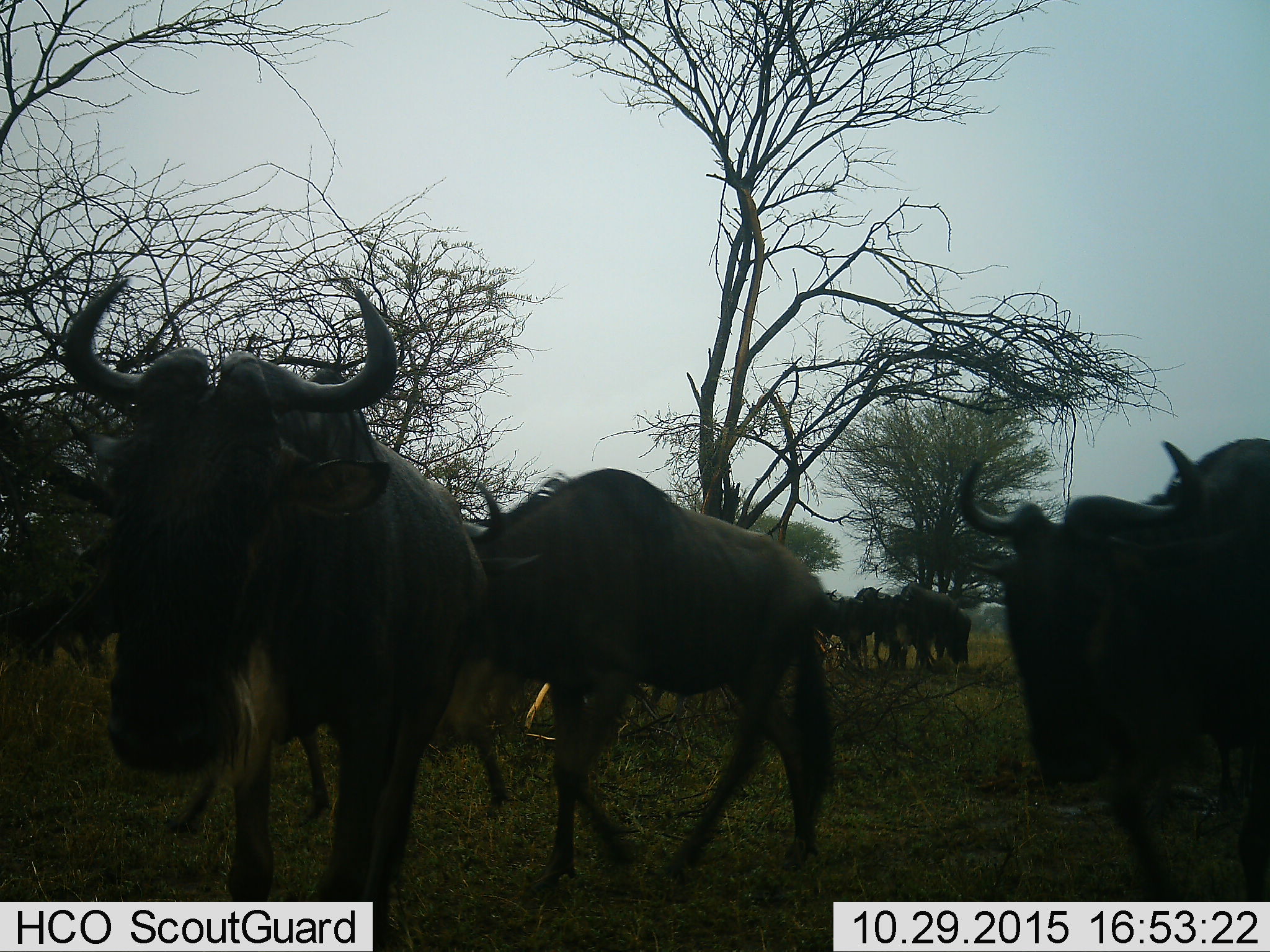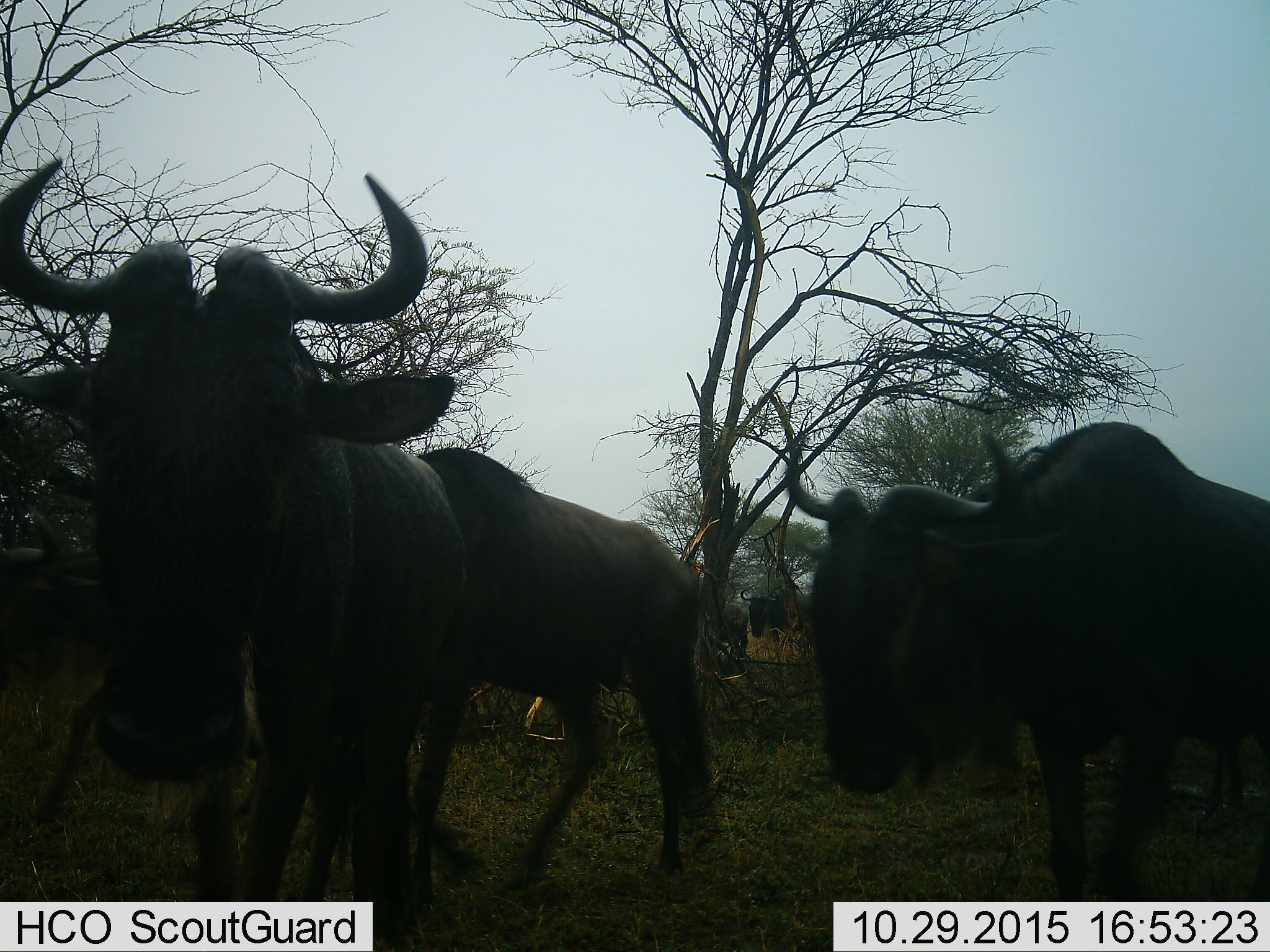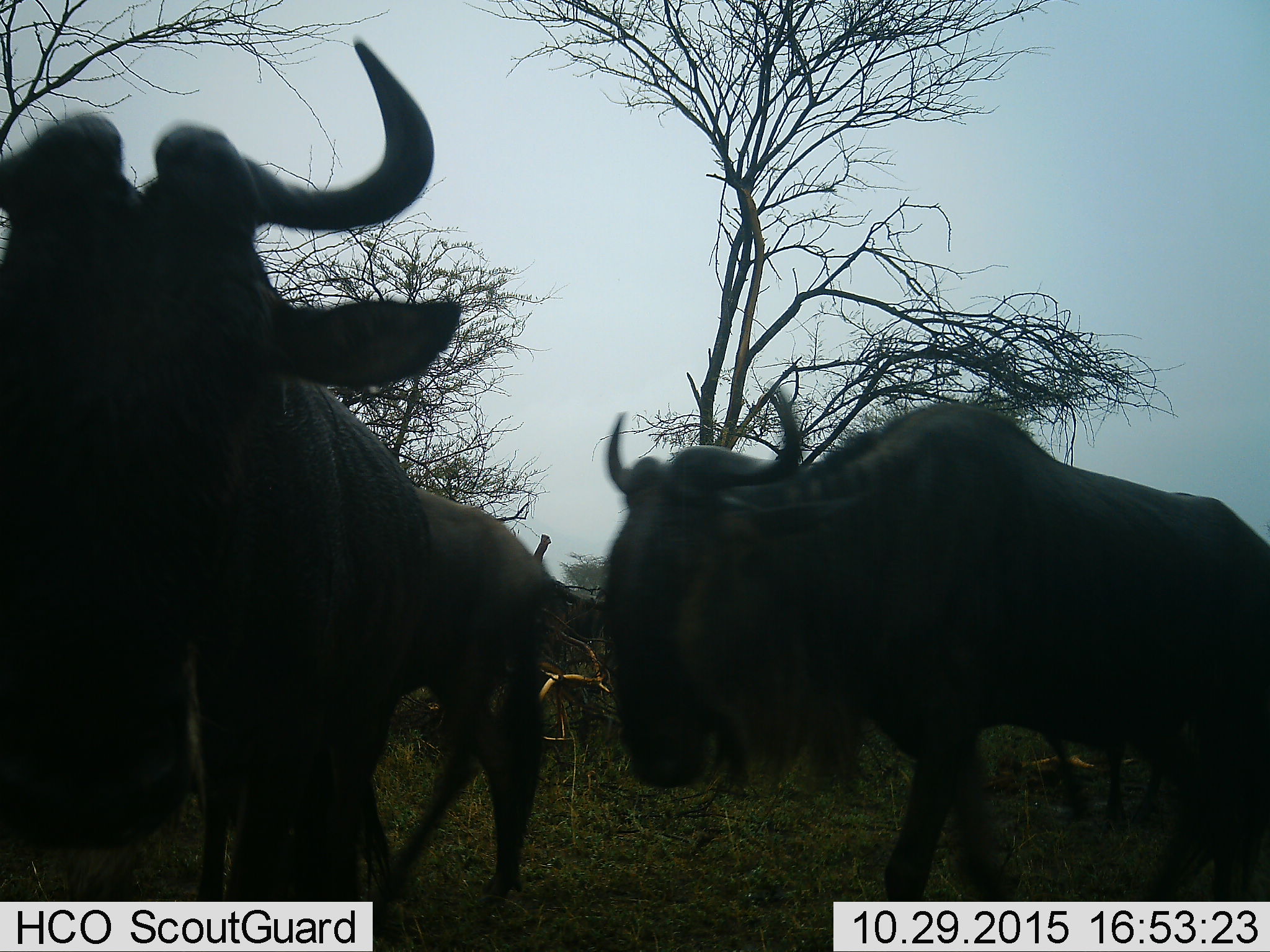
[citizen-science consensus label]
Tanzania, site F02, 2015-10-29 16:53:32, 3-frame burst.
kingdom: Animalia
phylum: Chordata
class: Mammalia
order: Artiodactyla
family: Bovidae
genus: Connochaetes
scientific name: Connochaetes taurinus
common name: blue wildebeest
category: wildebeest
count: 10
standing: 29%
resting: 0%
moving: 100%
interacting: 6%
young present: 0%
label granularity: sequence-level